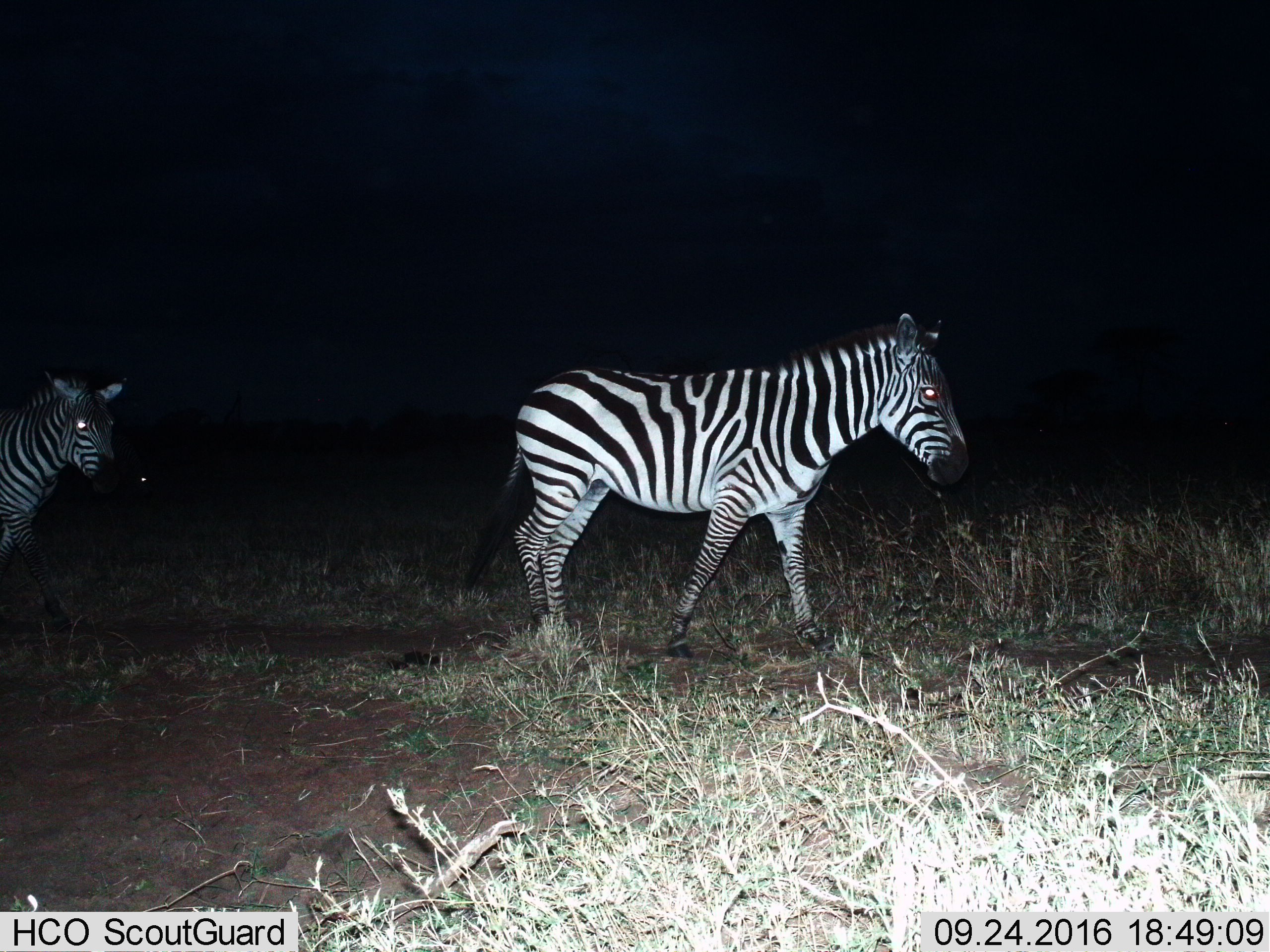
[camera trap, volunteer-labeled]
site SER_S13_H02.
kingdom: Animalia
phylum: Chordata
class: Mammalia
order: Perissodactyla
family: Equidae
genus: Equus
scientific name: Equus quagga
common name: plains zebra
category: zebraplains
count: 2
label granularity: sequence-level